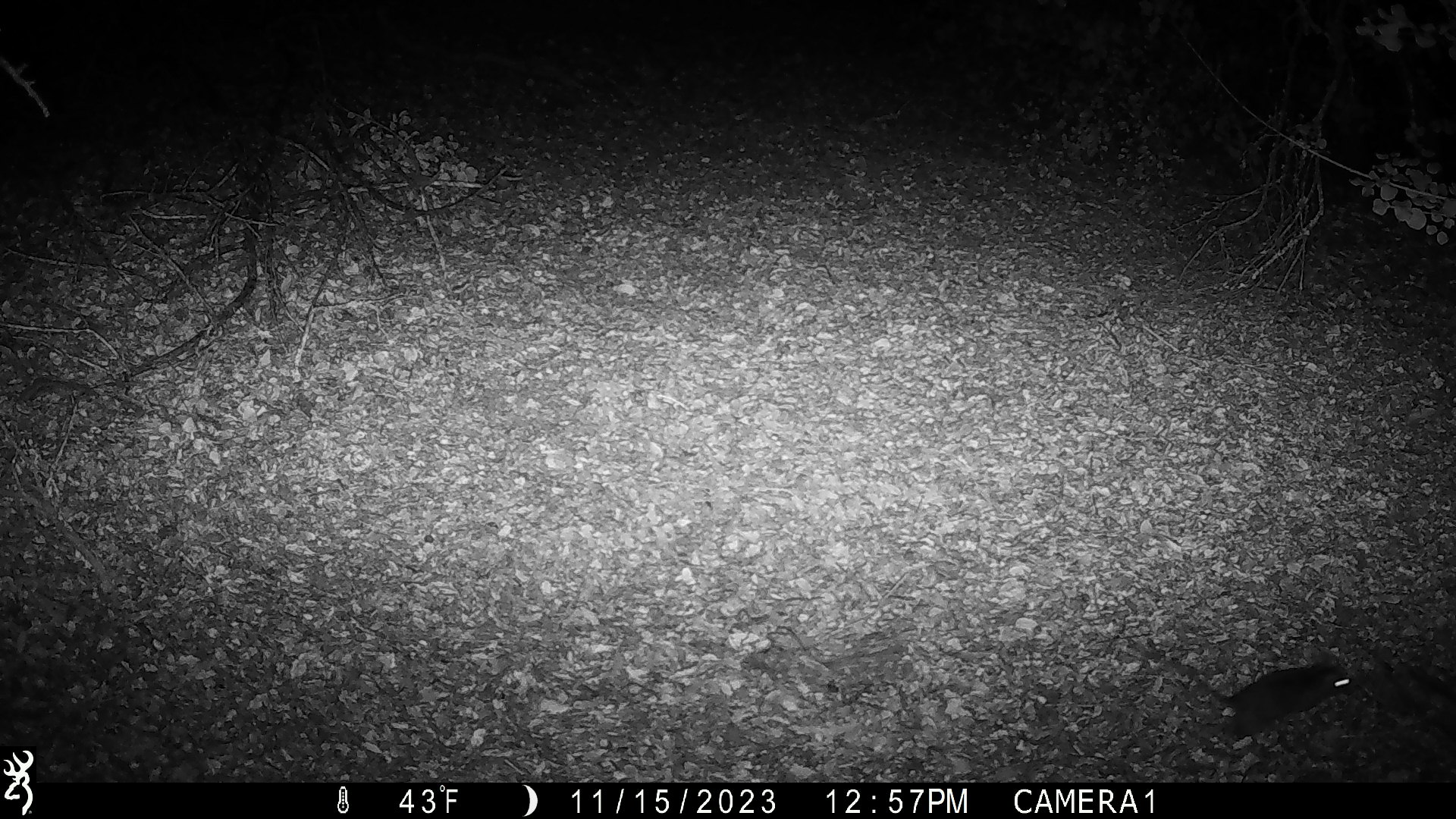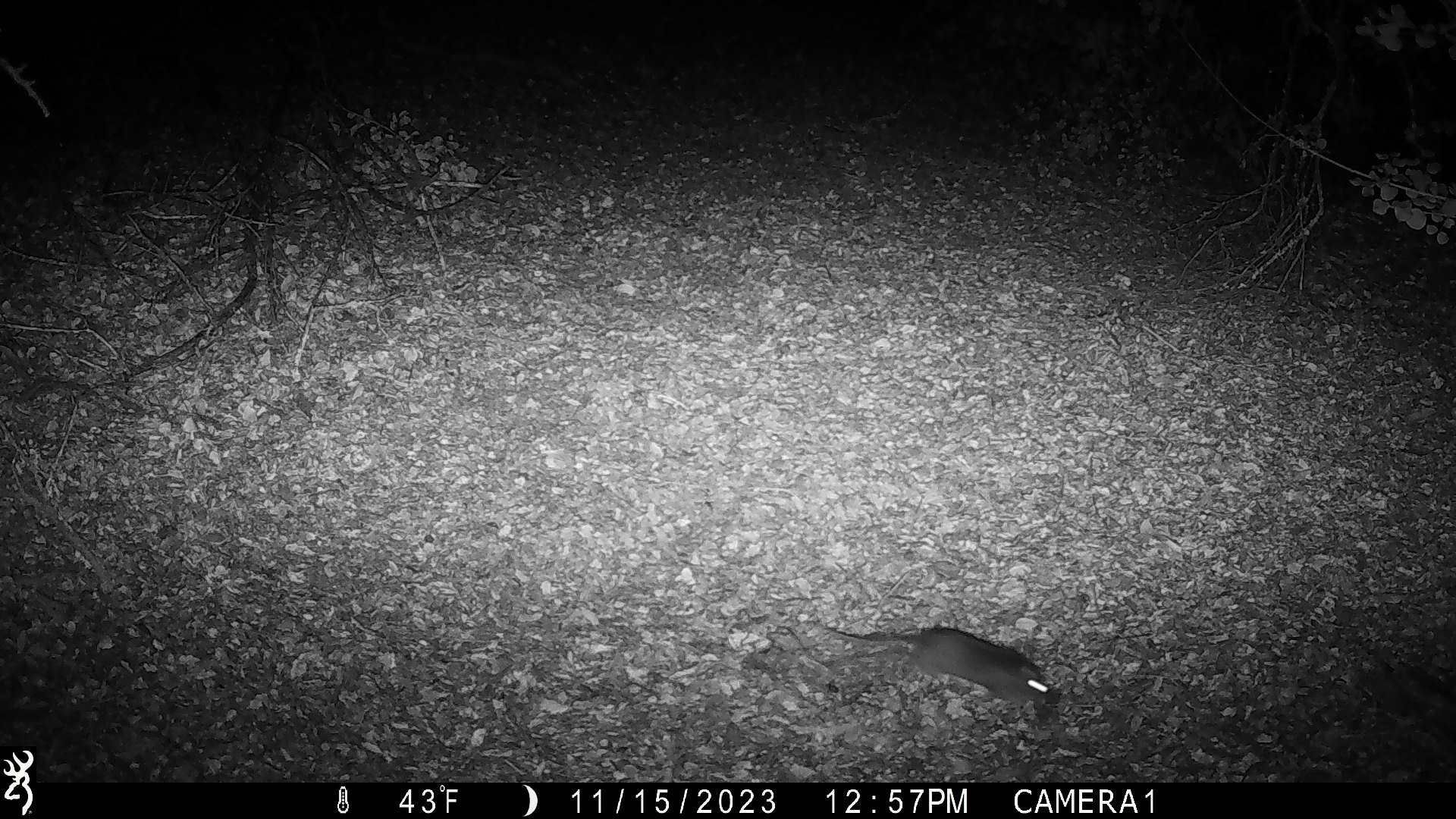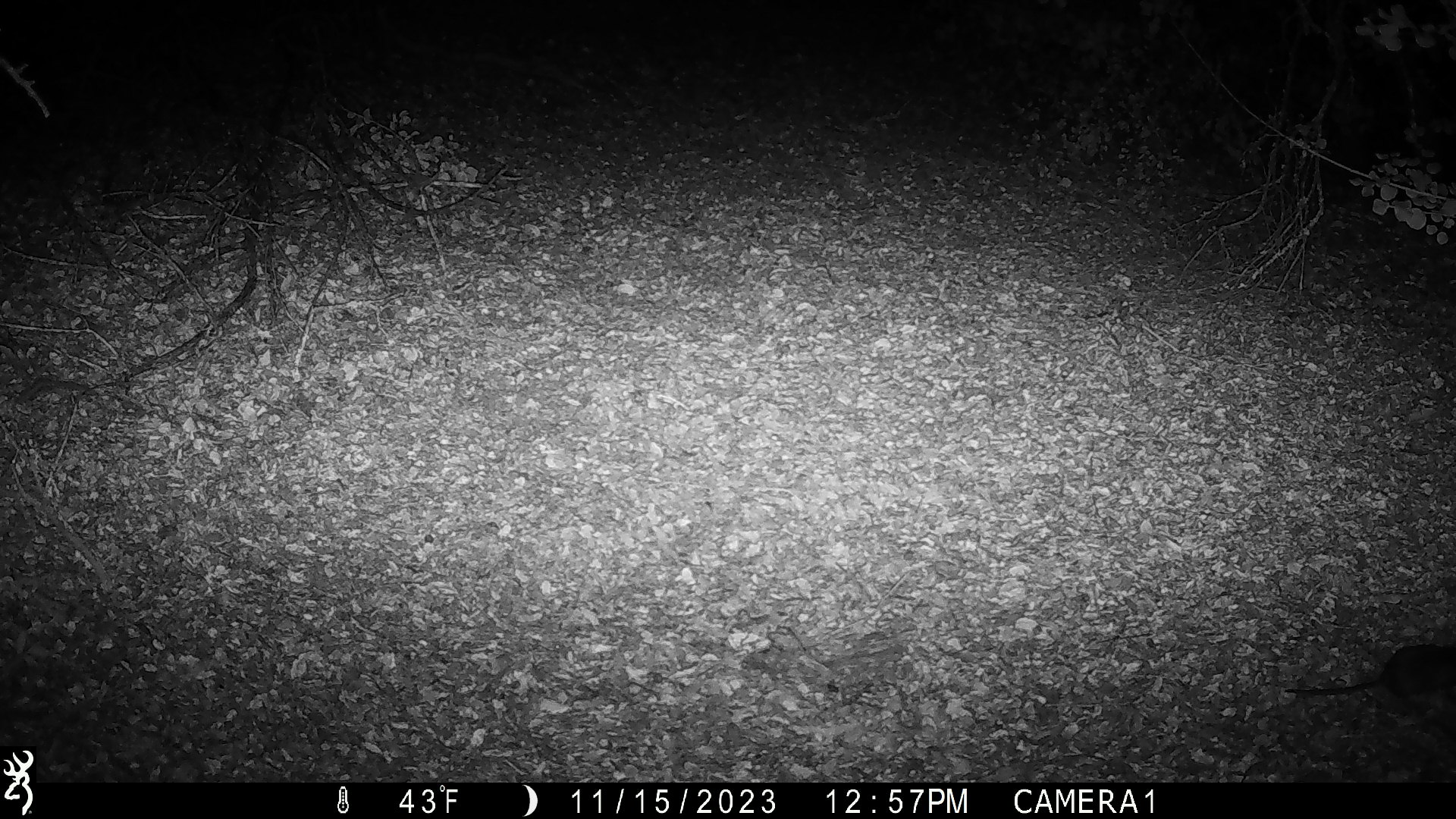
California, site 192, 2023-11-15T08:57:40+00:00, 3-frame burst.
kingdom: Animalia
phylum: Chordata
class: Mammalia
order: Rodentia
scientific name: Rodentia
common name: mouse or rat